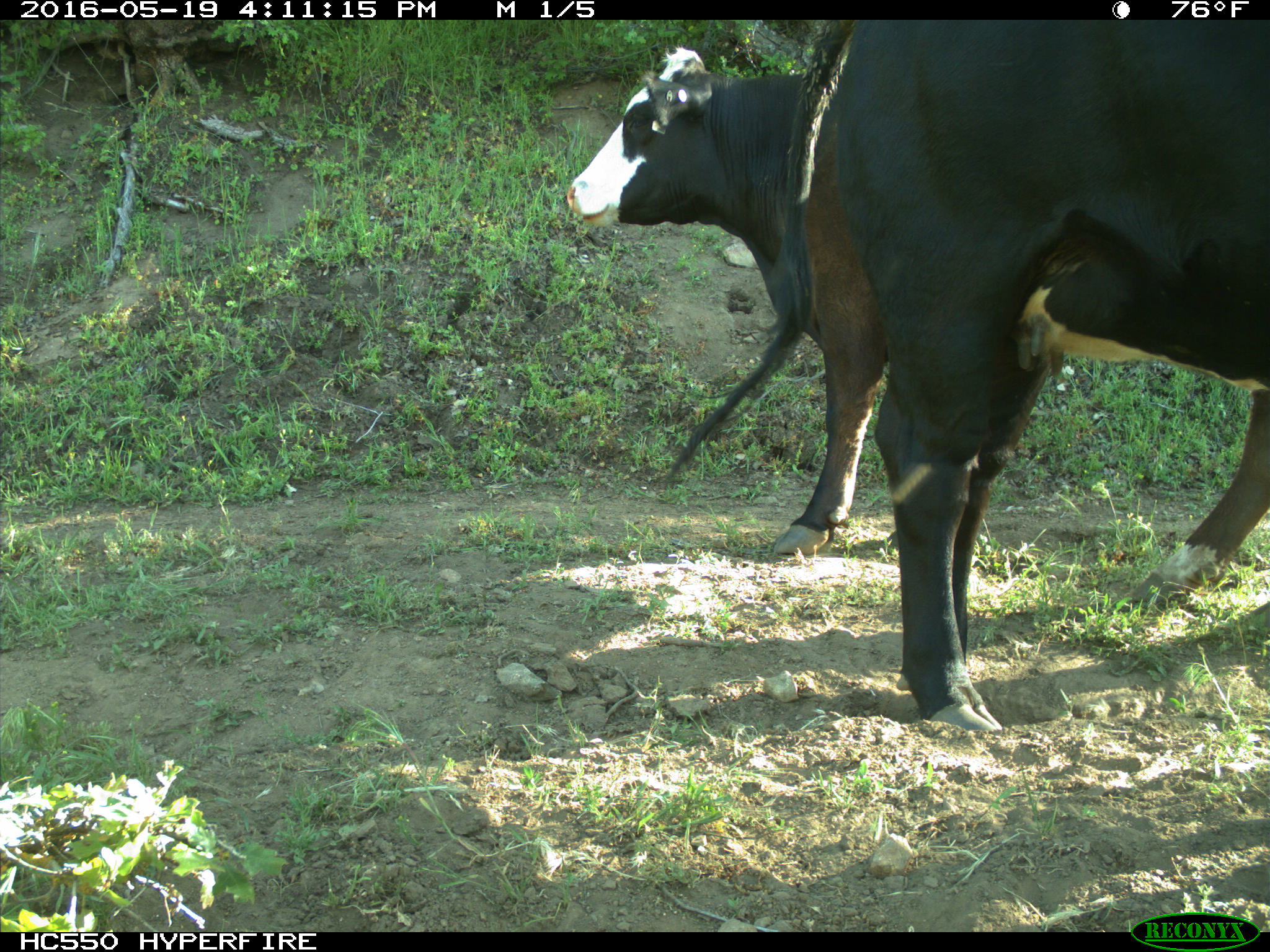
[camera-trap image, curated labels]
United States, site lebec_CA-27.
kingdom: Animalia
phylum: Chordata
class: Mammalia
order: Artiodactyla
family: Bovidae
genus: Bos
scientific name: Bos taurus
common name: domestic cow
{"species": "Bos taurus (domestic cow)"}